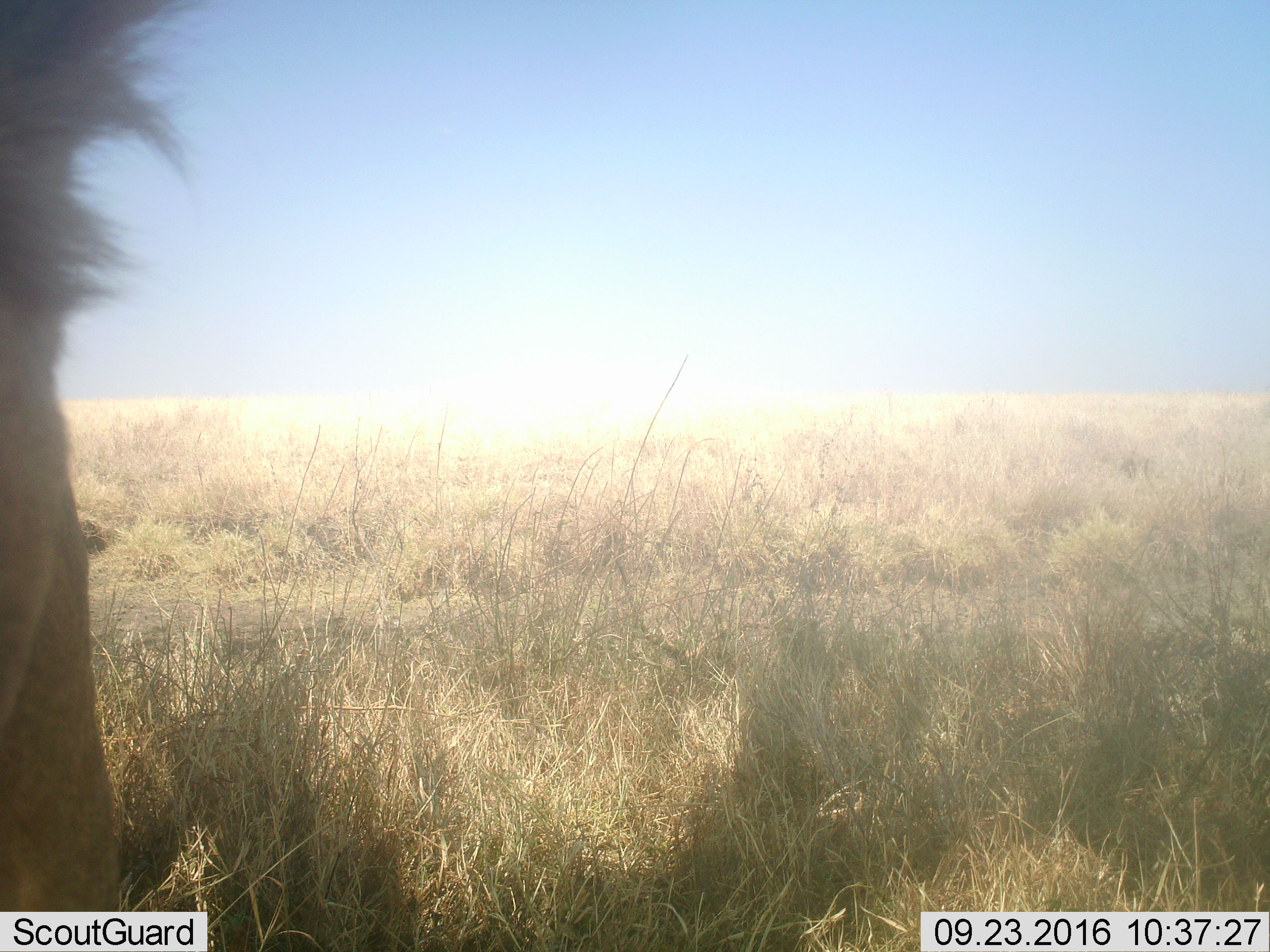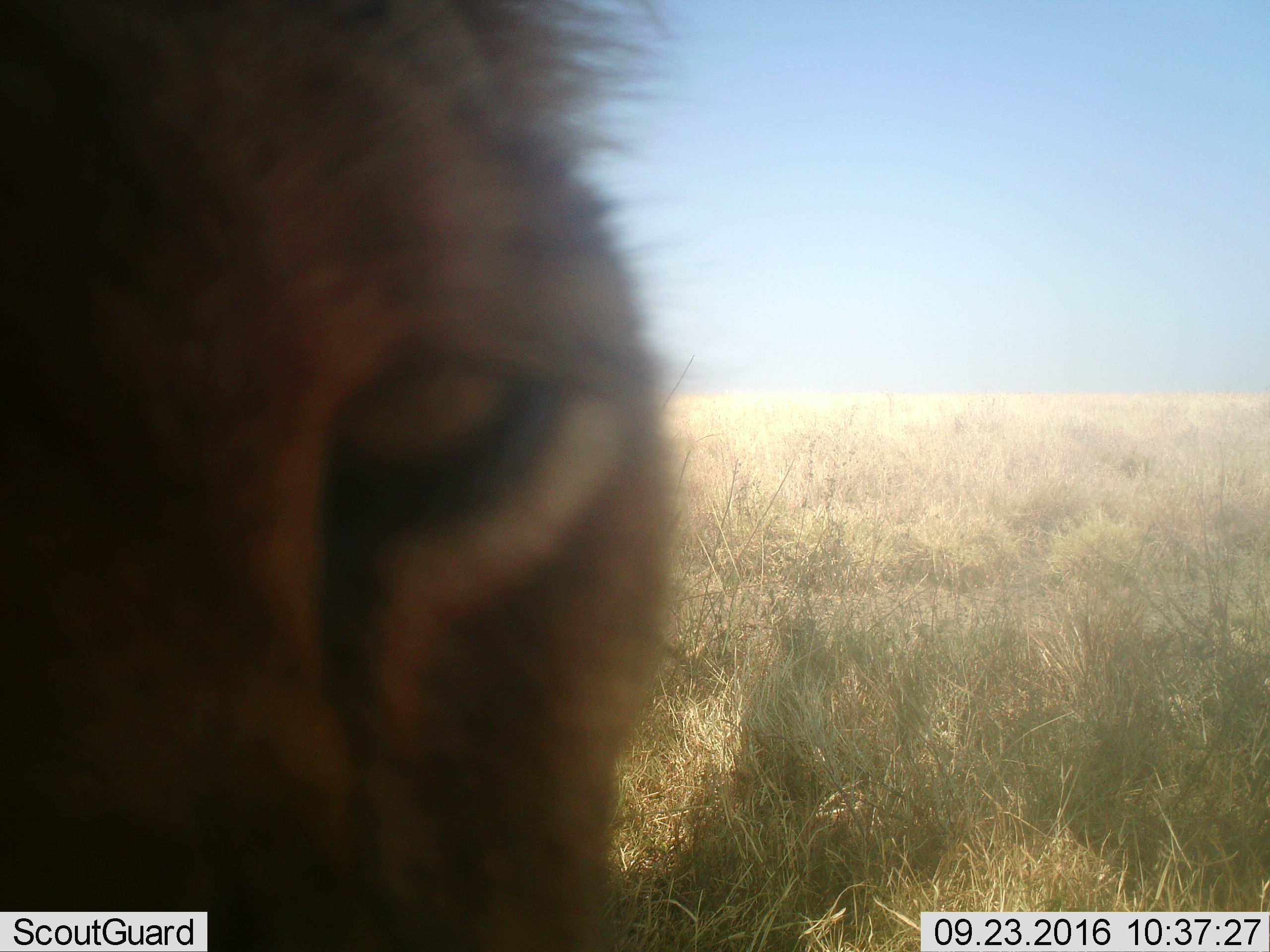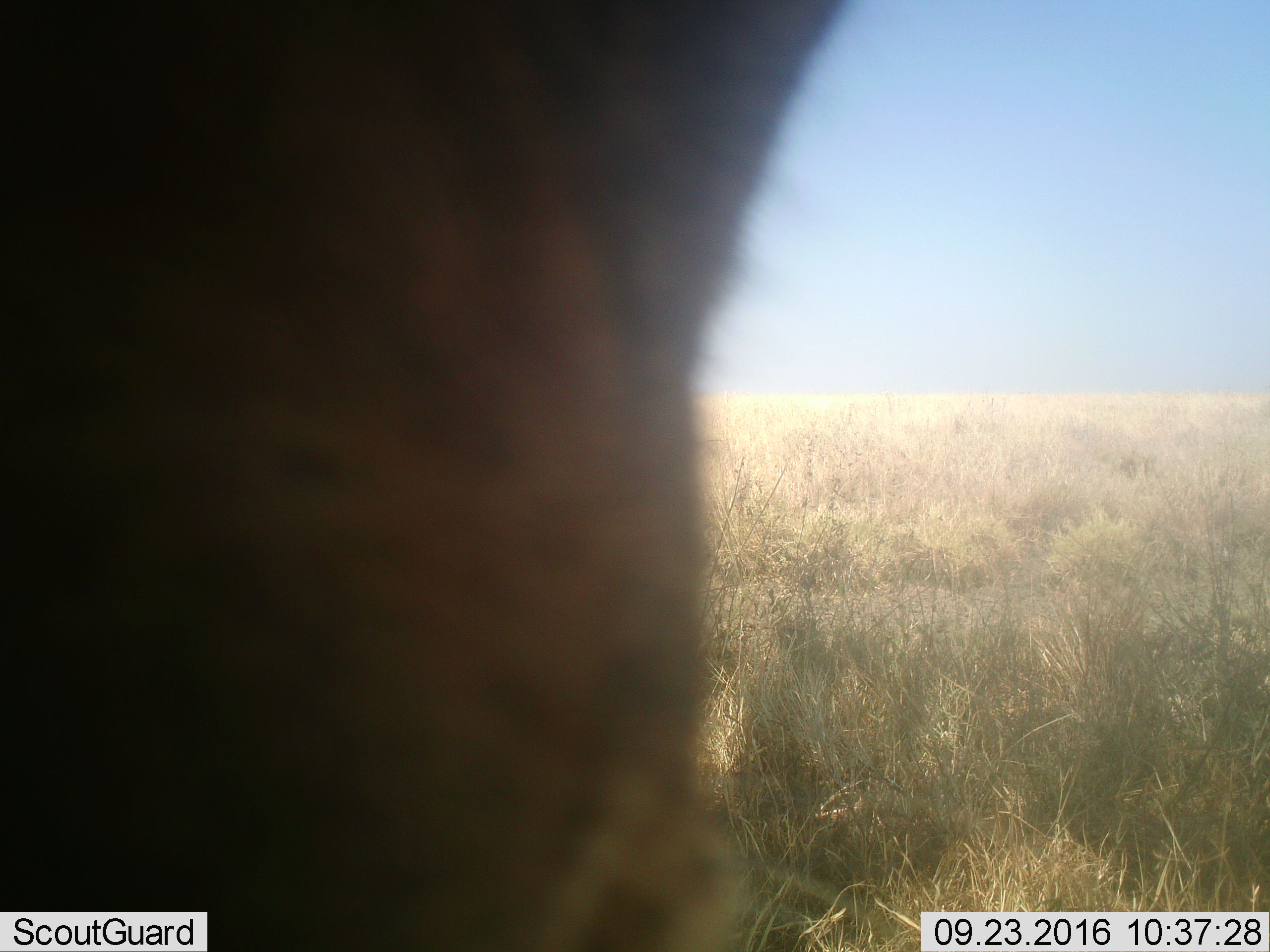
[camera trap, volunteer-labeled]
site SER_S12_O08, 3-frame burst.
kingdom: Animalia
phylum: Chordata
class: Mammalia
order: Carnivora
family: Felidae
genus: Panthera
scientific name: Panthera leo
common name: lion female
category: lionfemale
Lionfemale (lion female) (Panthera leo), count 1. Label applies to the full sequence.